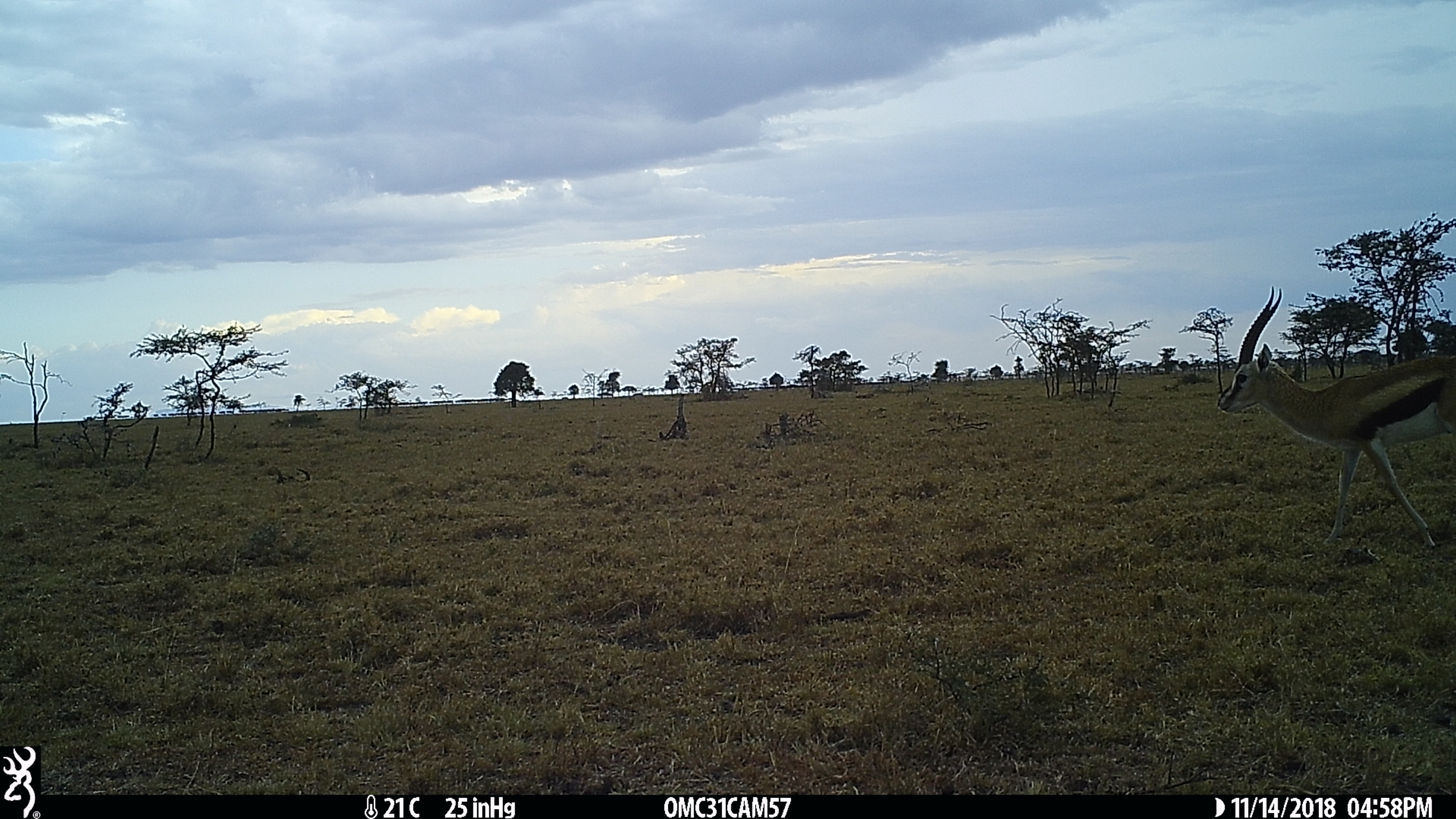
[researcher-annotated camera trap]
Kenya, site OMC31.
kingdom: Animalia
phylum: Chordata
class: Mammalia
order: Artiodactyla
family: Bovidae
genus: Eudorcas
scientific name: Eudorcas thomsonii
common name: thomon's gazelle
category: gazelle thomsons